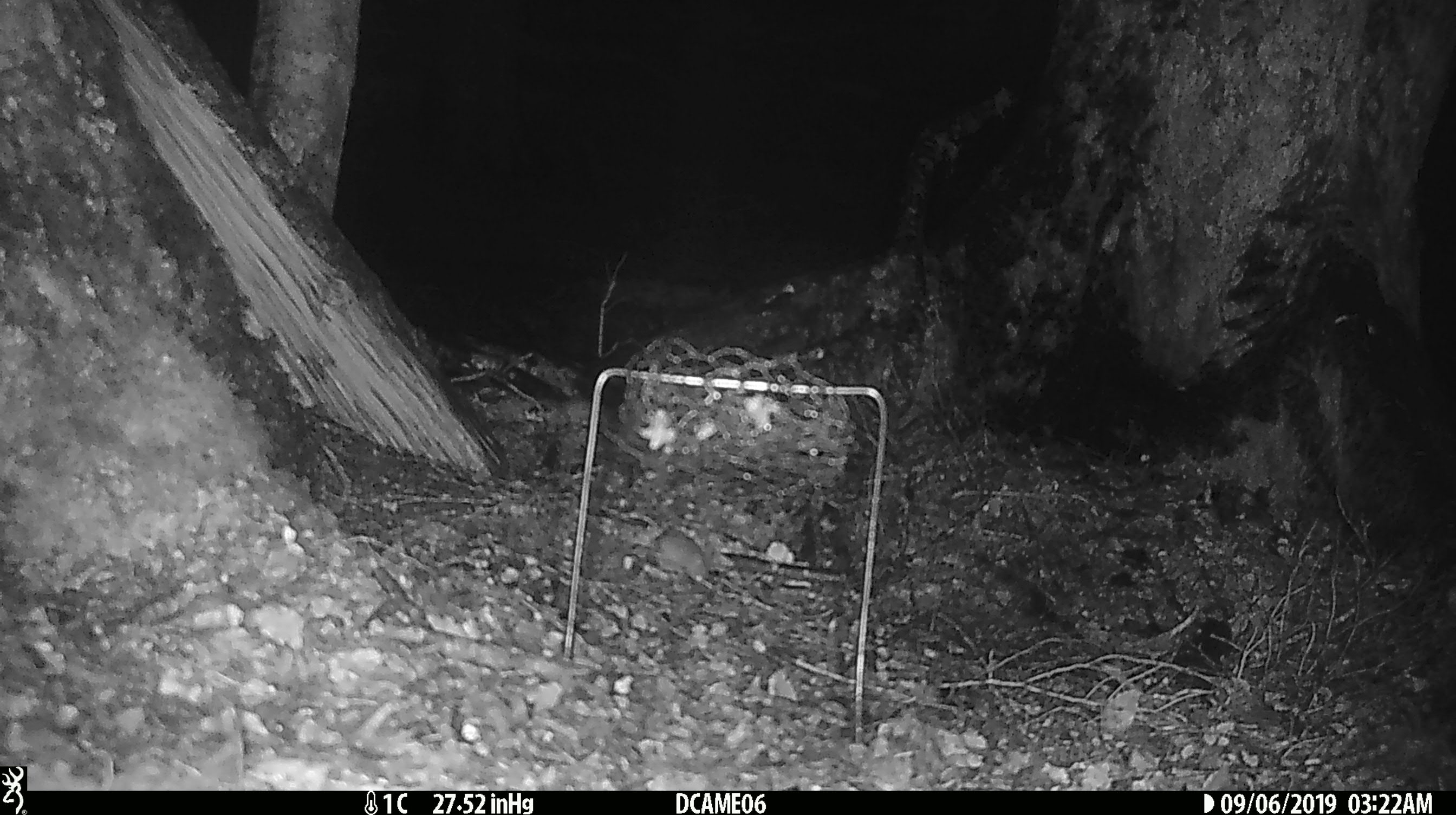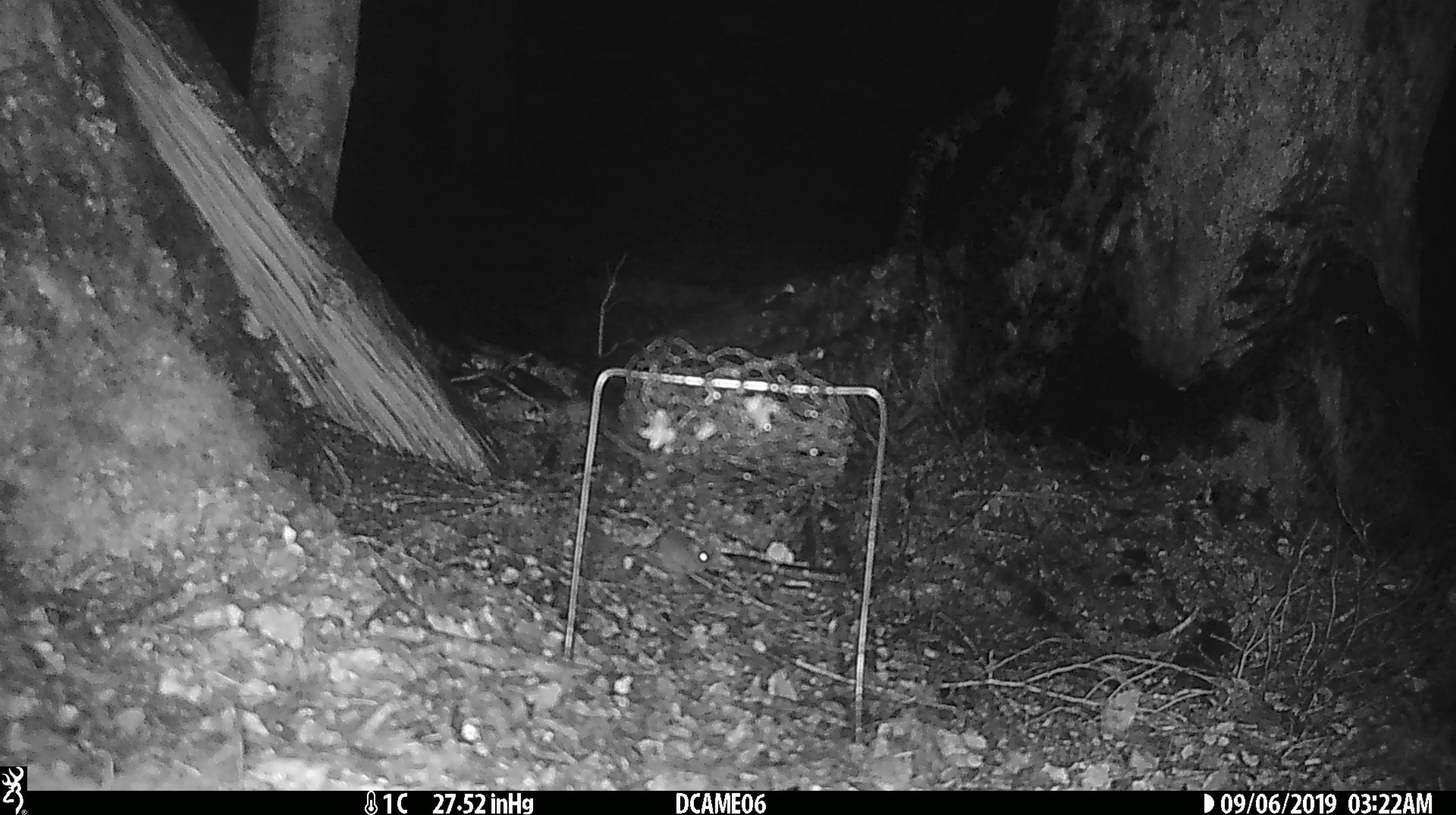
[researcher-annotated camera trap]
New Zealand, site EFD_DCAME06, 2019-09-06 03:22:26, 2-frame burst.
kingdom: Animalia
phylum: Chordata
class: Mammalia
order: Rodentia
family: Muridae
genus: Mus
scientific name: Mus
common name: mouse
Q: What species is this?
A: Mouse (Mus).